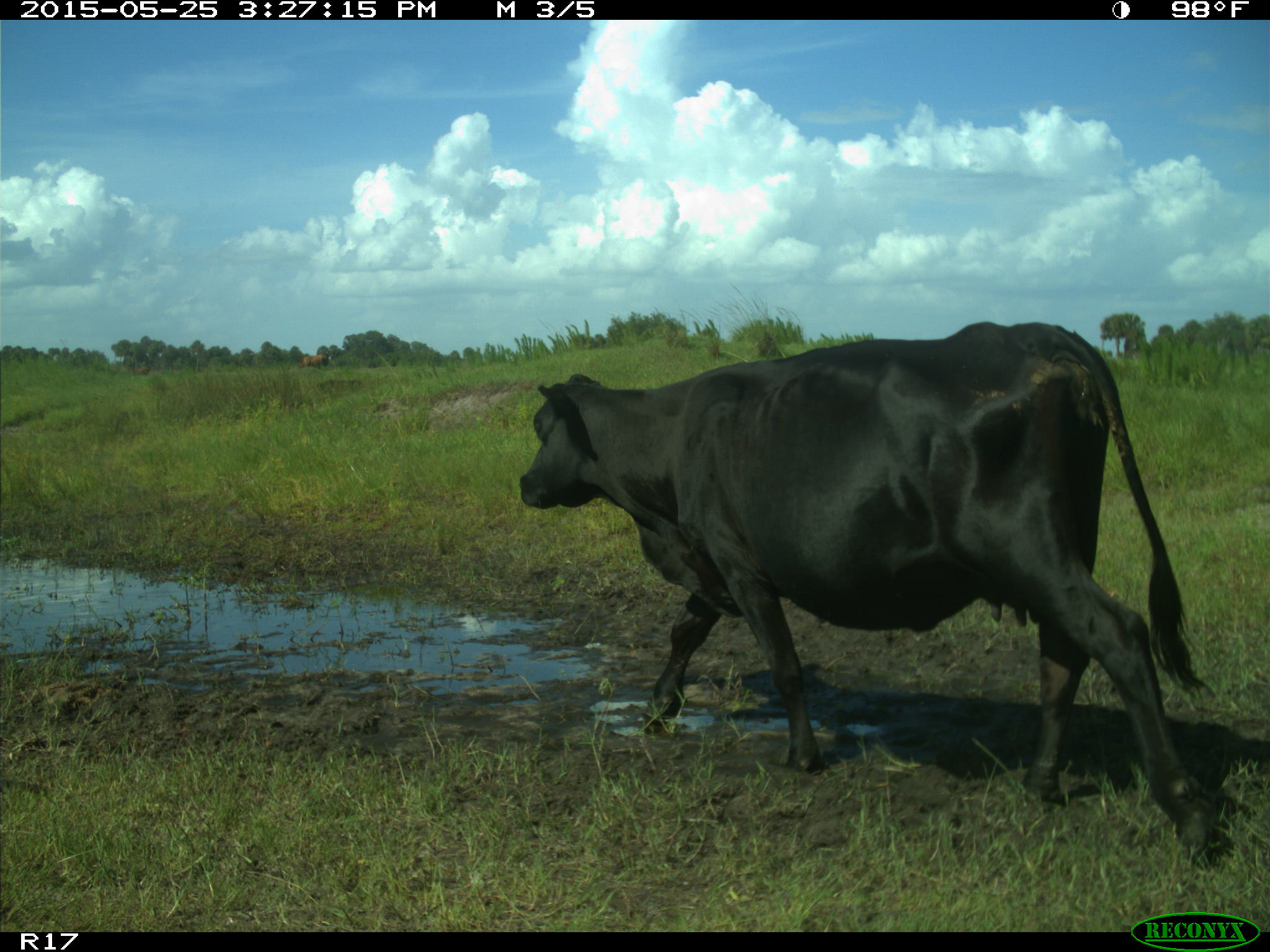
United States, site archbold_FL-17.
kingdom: Animalia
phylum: Chordata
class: Mammalia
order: Artiodactyla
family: Bovidae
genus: Bos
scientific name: Bos taurus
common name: domestic cow